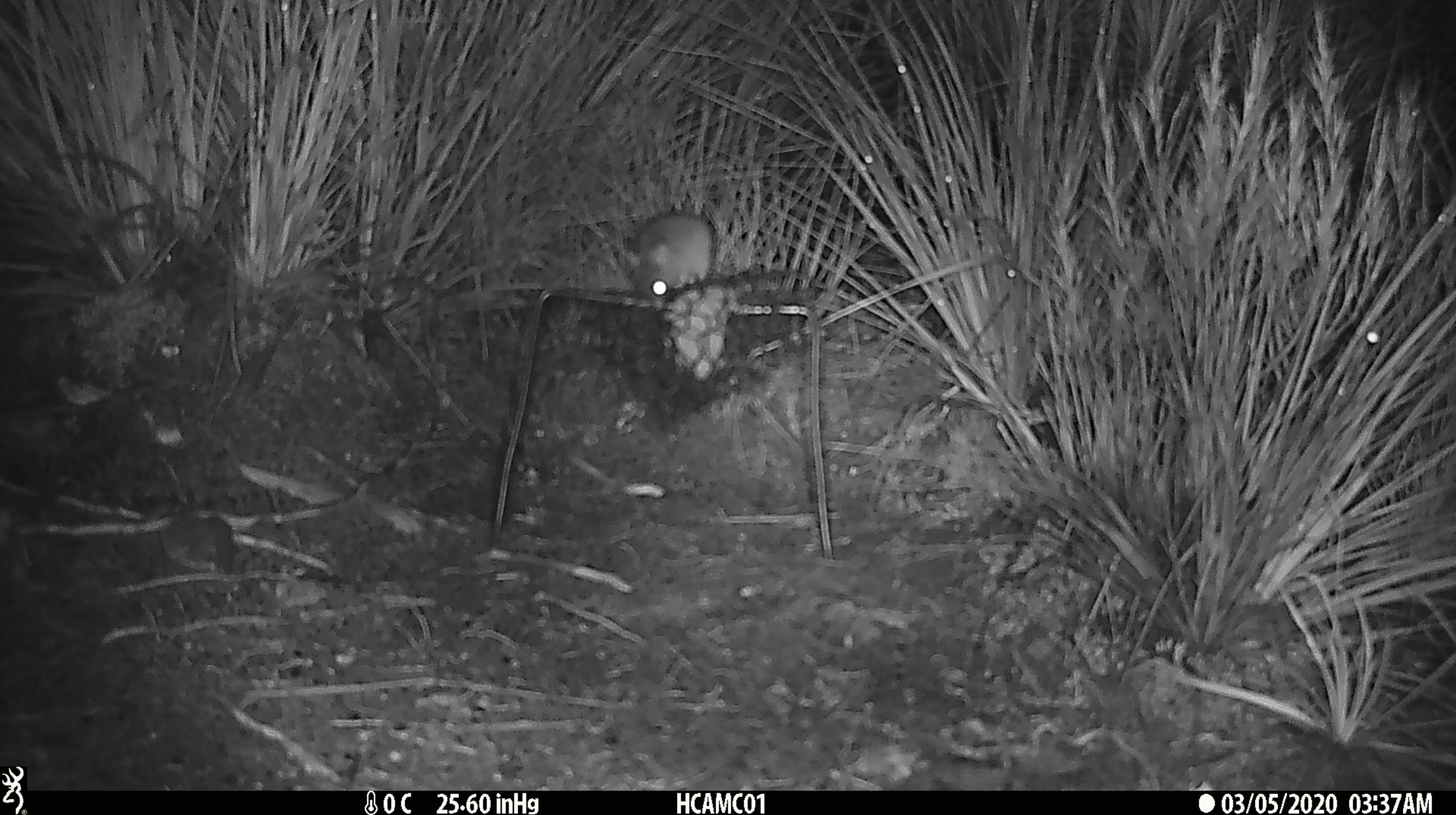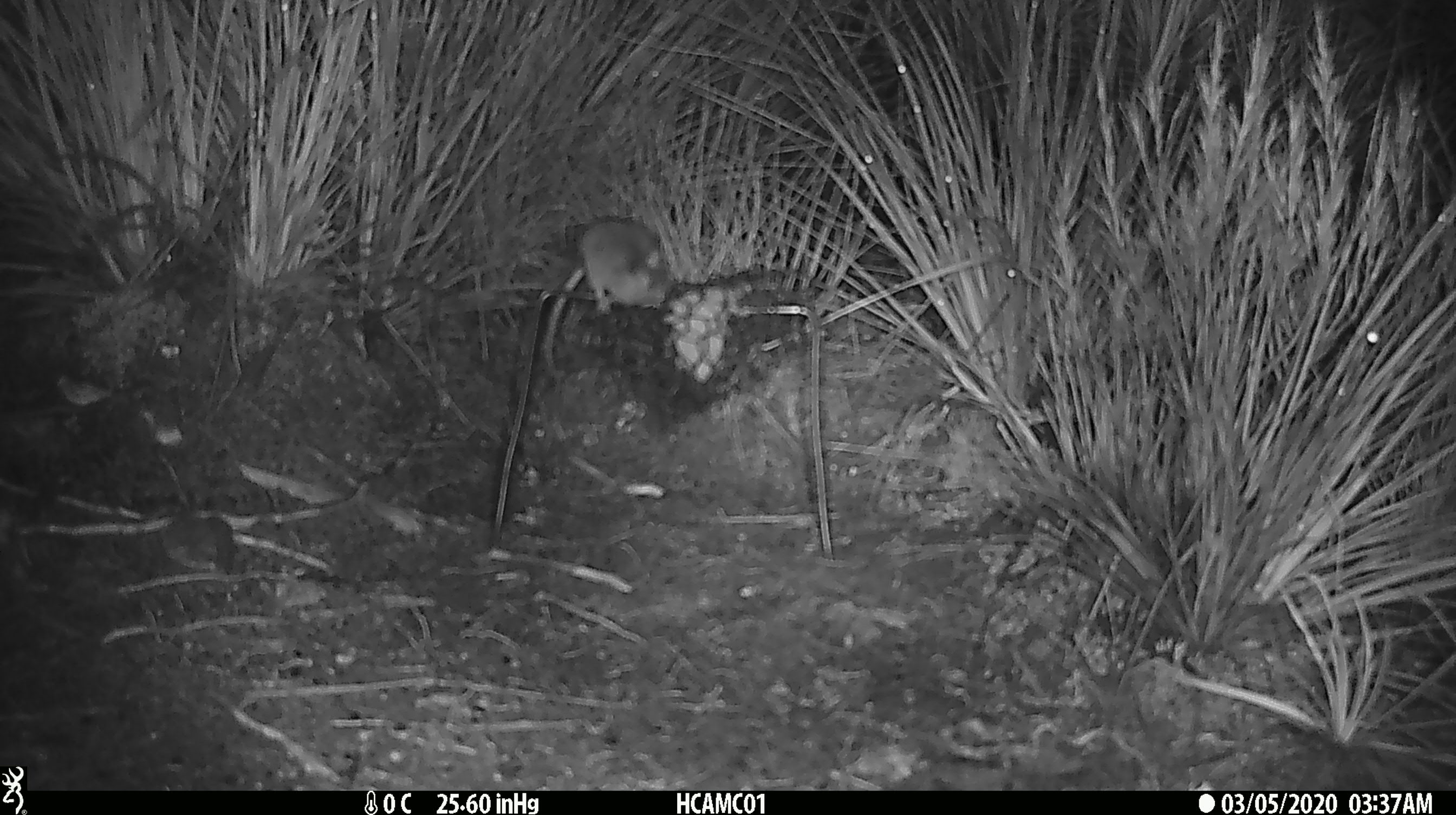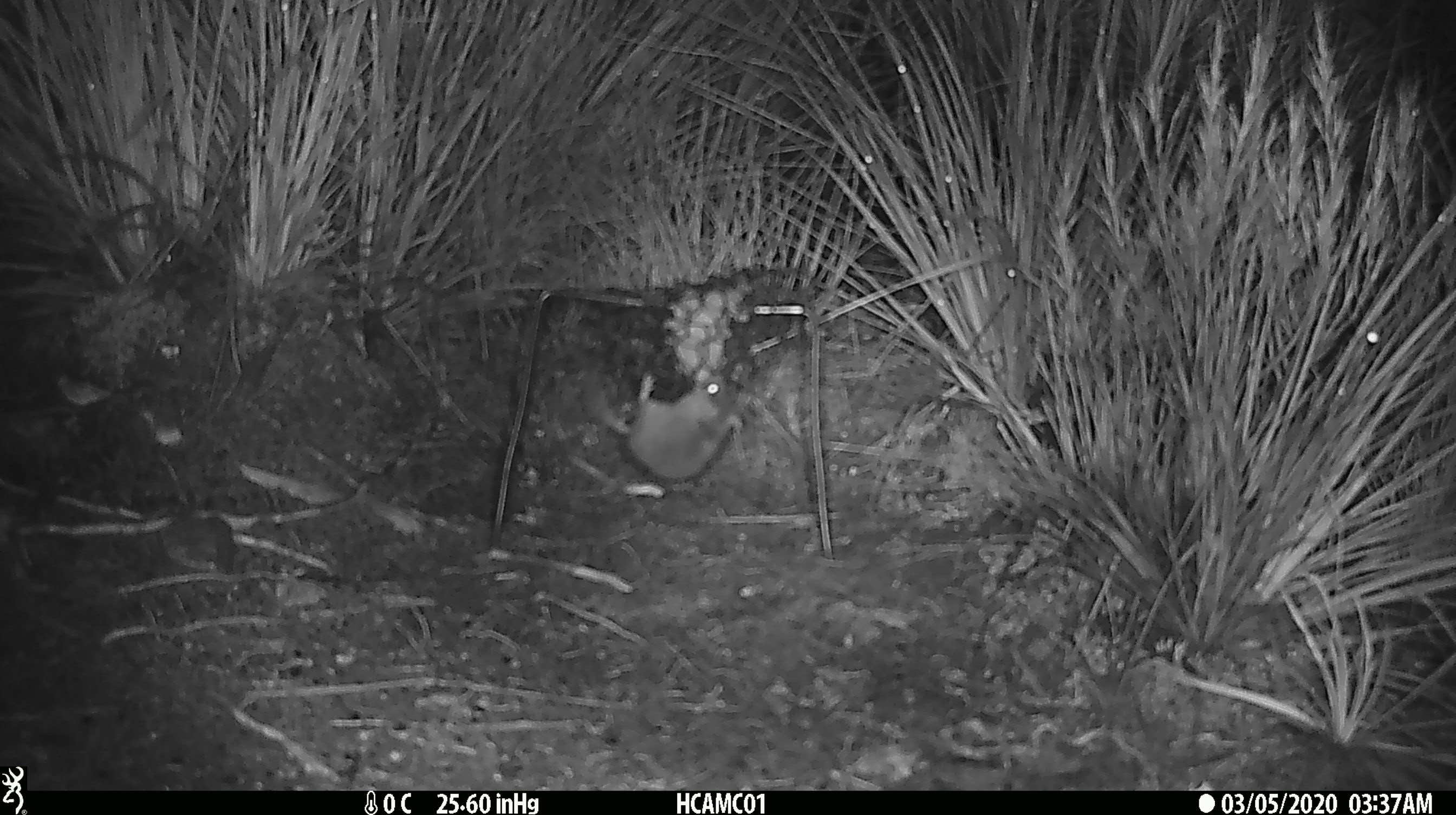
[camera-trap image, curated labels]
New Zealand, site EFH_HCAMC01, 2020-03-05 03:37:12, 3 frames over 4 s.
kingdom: Animalia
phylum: Chordata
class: Mammalia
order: Rodentia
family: Muridae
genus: Mus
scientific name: Mus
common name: mouse